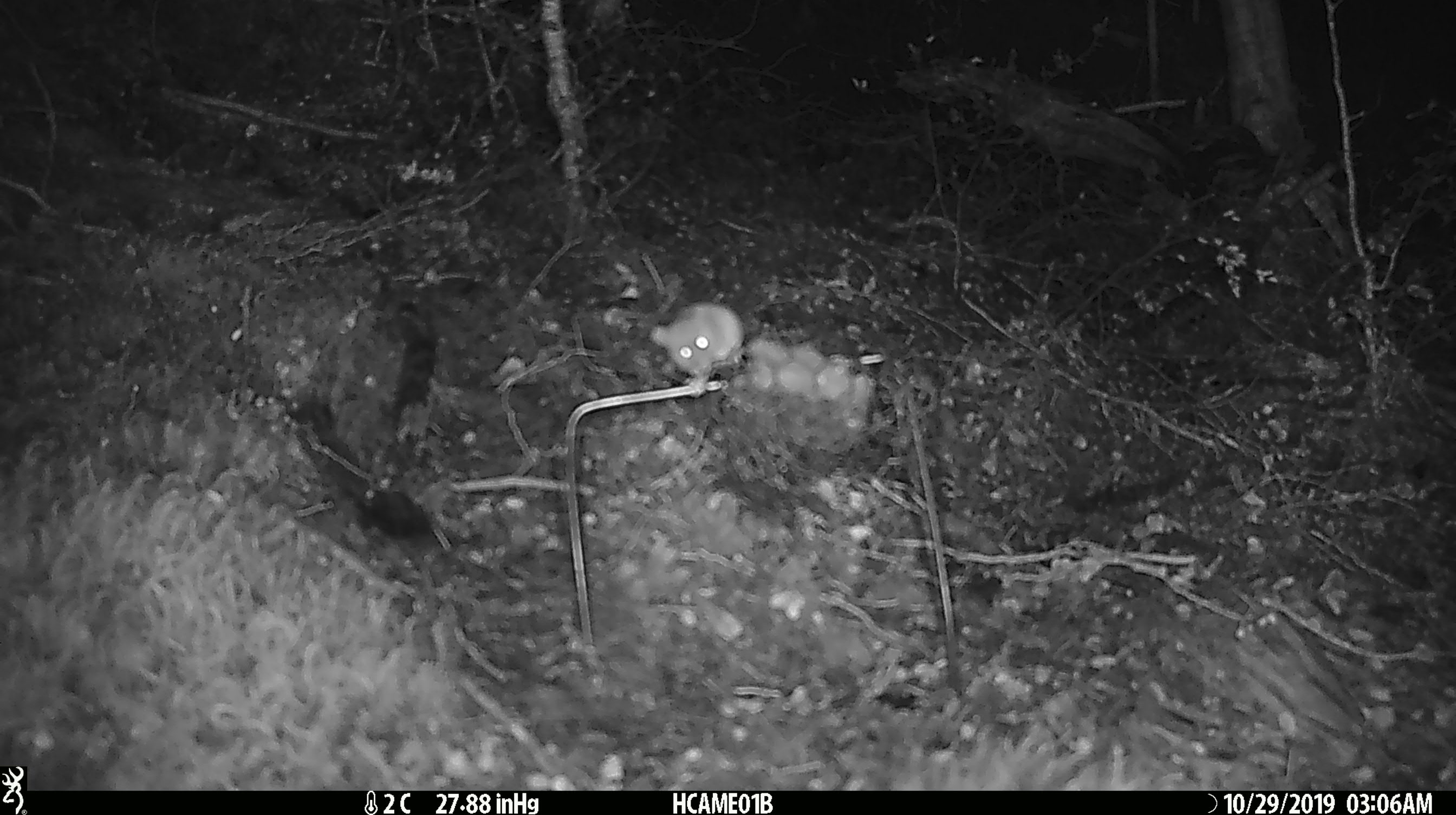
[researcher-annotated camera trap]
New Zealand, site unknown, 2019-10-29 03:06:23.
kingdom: Animalia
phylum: Chordata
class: Mammalia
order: Rodentia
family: Muridae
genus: Mus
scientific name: Mus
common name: mouse